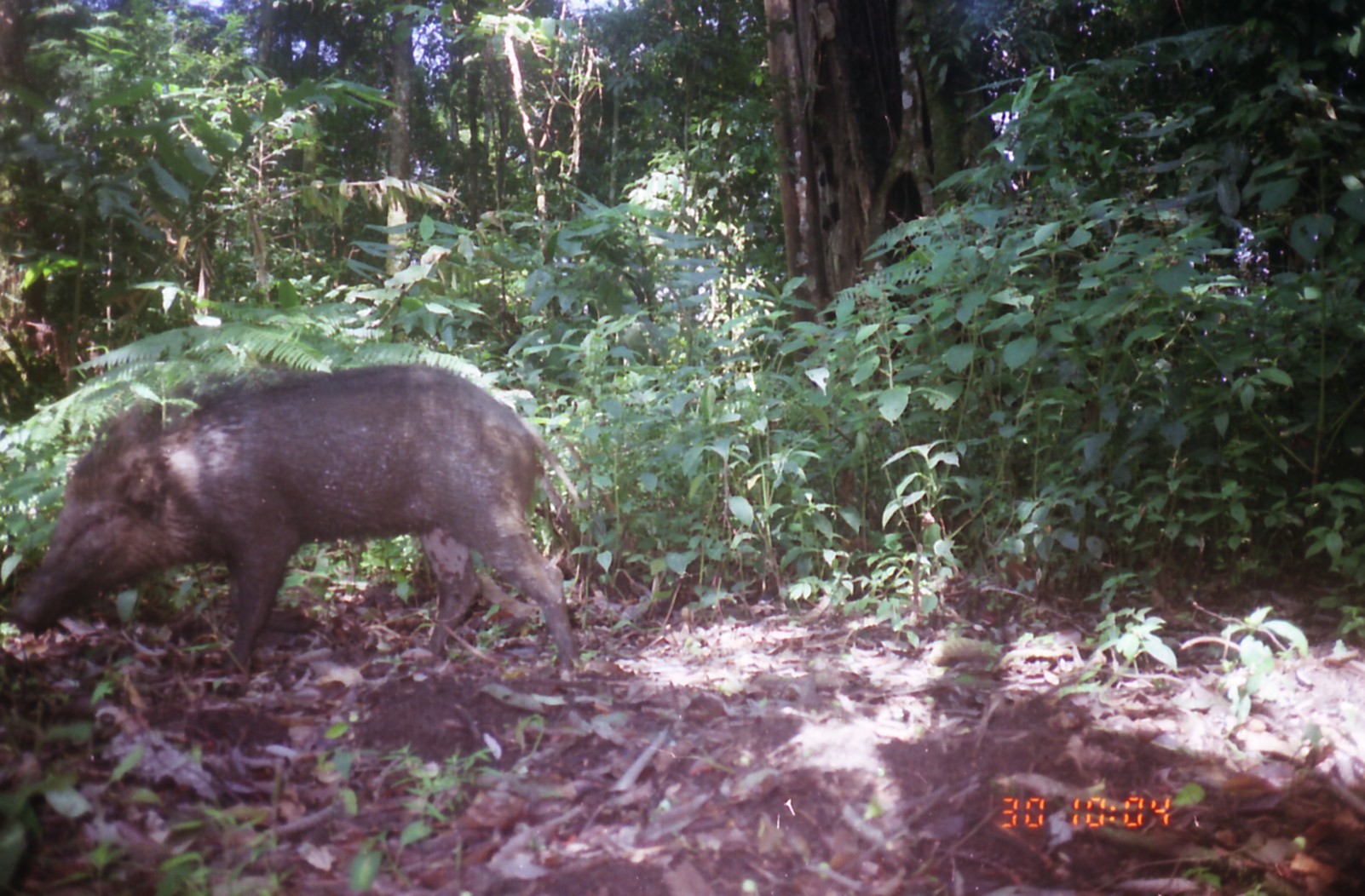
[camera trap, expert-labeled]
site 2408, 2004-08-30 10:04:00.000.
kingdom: Animalia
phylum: Chordata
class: Mammalia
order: Artiodactyla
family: Suidae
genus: Sus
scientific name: Sus scrofa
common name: wild boar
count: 1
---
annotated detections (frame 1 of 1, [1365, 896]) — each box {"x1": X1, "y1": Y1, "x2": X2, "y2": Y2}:
sus scrofa: {"x1": 2, "y1": 364, "x2": 578, "y2": 674}